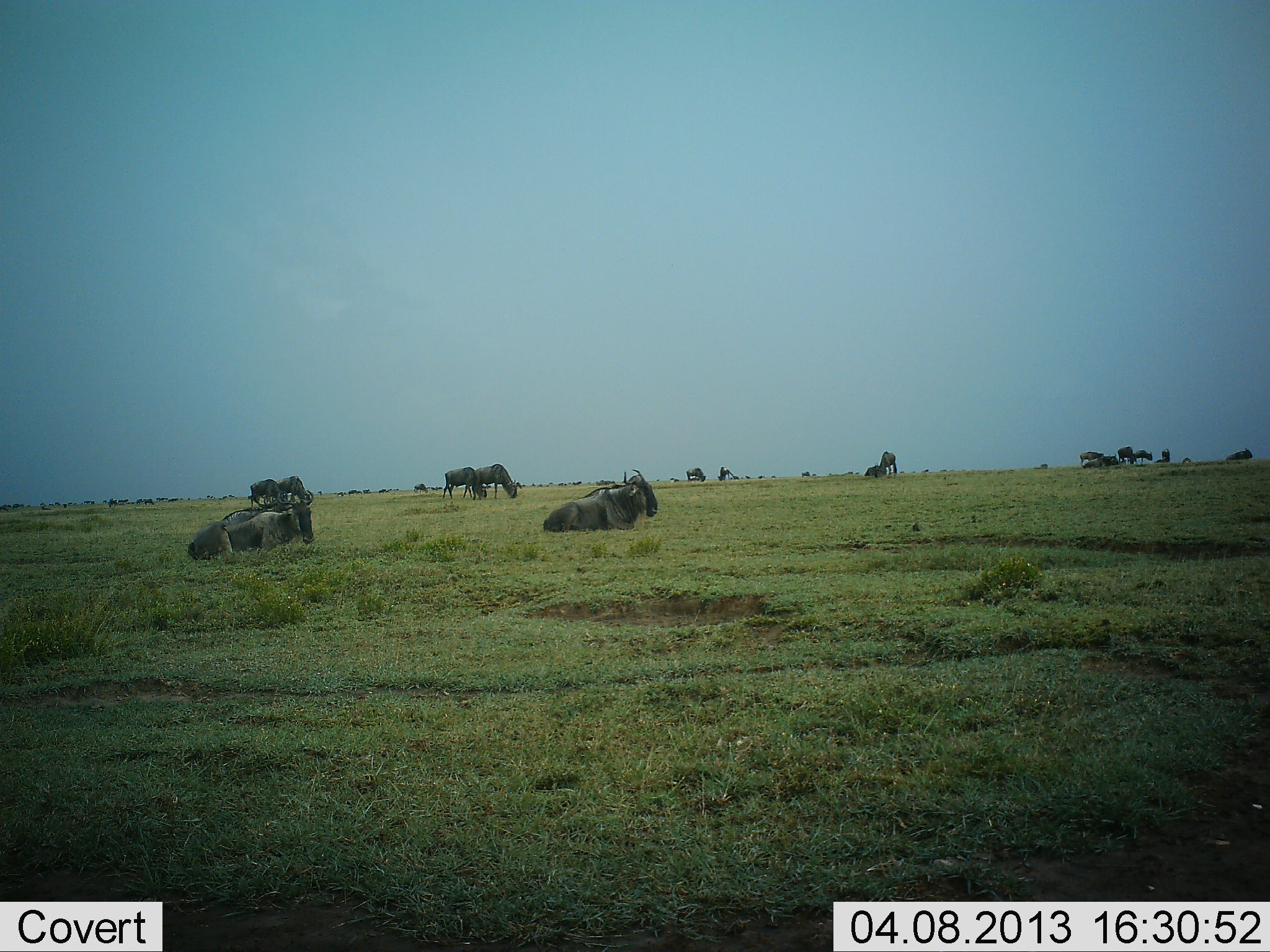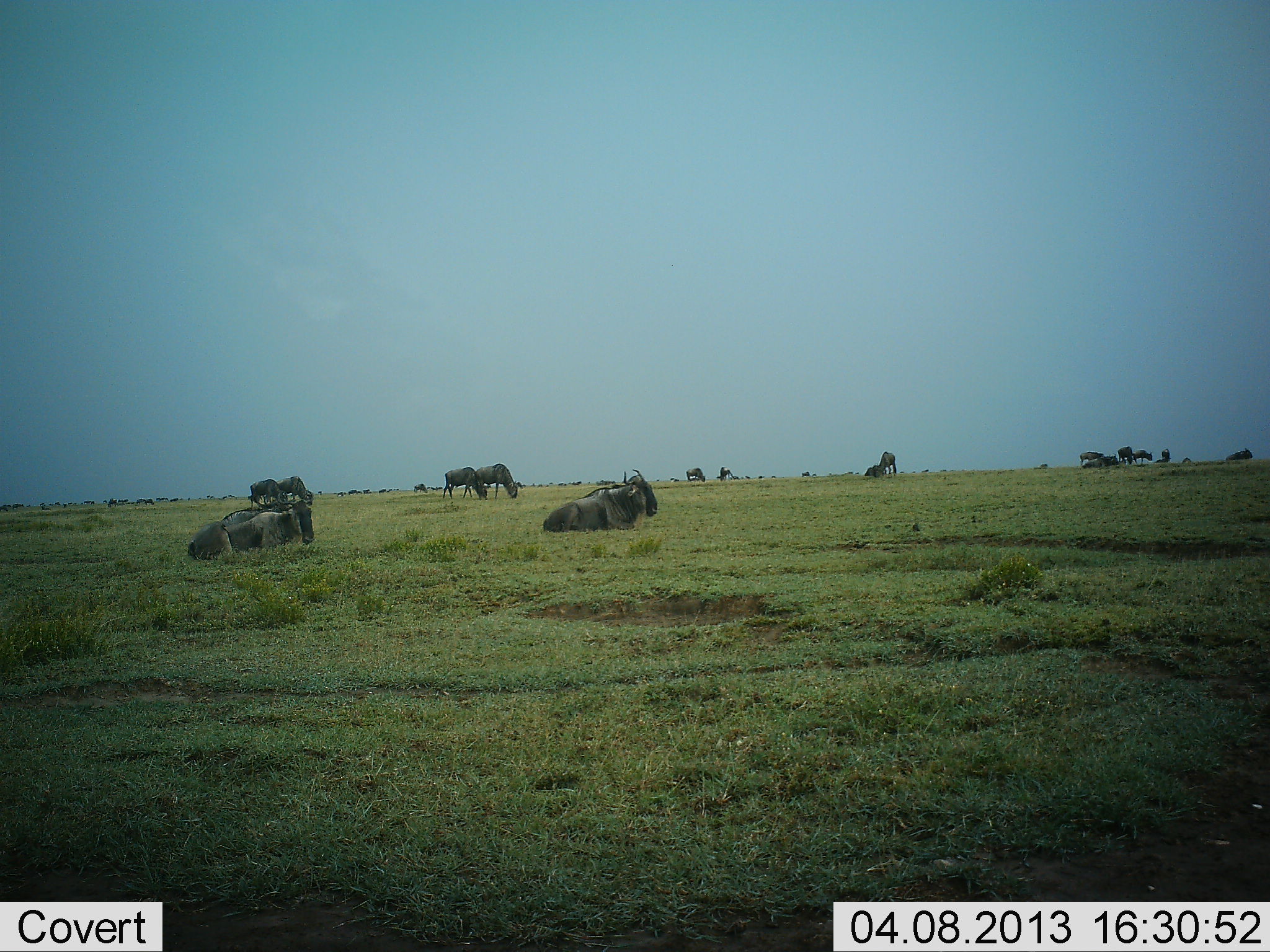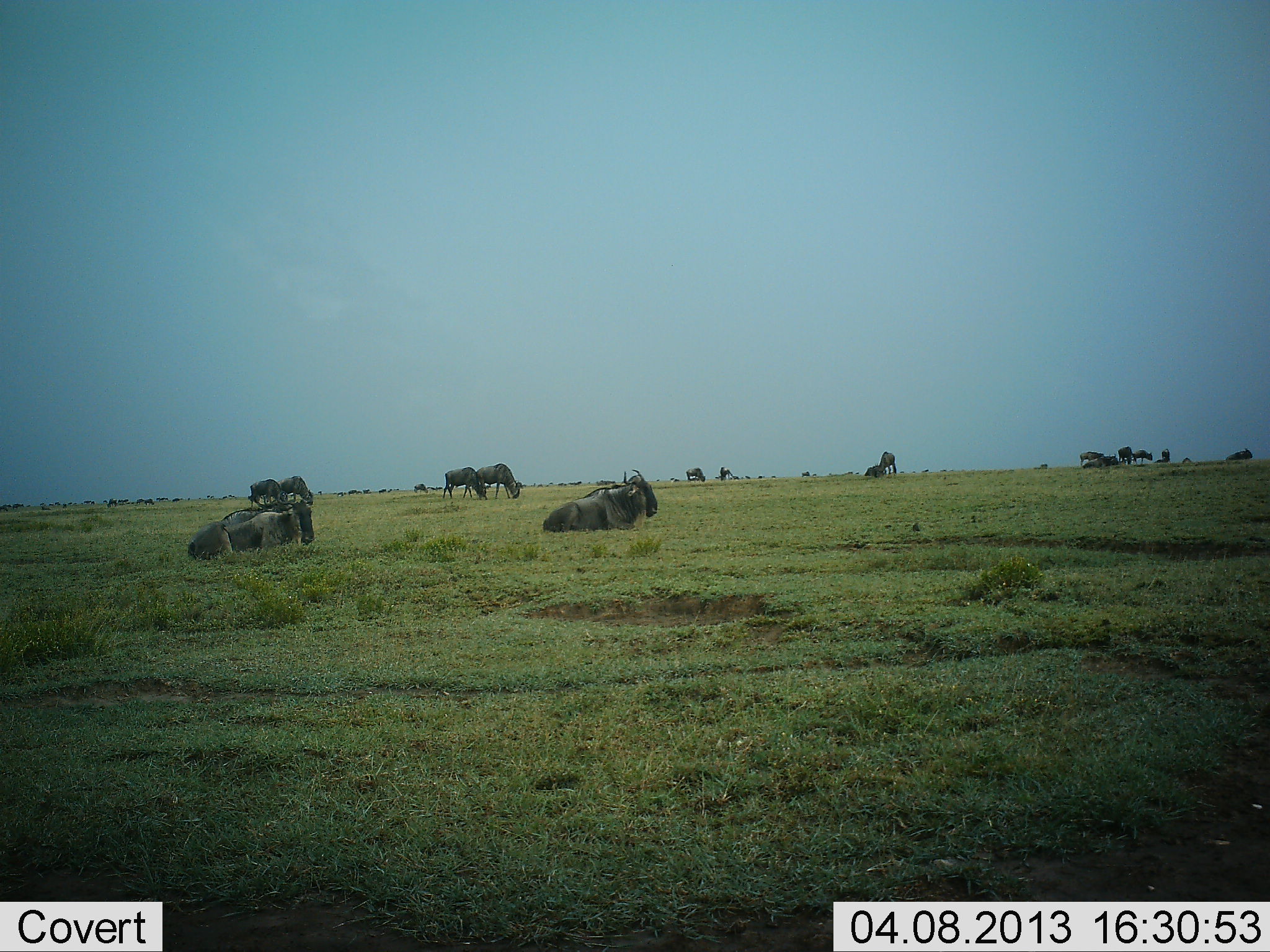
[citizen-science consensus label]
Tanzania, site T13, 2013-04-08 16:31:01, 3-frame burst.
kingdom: Animalia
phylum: Chordata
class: Mammalia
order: Artiodactyla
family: Bovidae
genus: Connochaetes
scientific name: Connochaetes taurinus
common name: blue wildebeest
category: wildebeest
Wildebeest (blue wildebeest) (Connochaetes taurinus), count 11-50. Behavior (volunteer vote fractions): standing 41%, resting 95%, moving 9%, interacting 0%. Young present (vote fraction): 0%. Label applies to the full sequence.